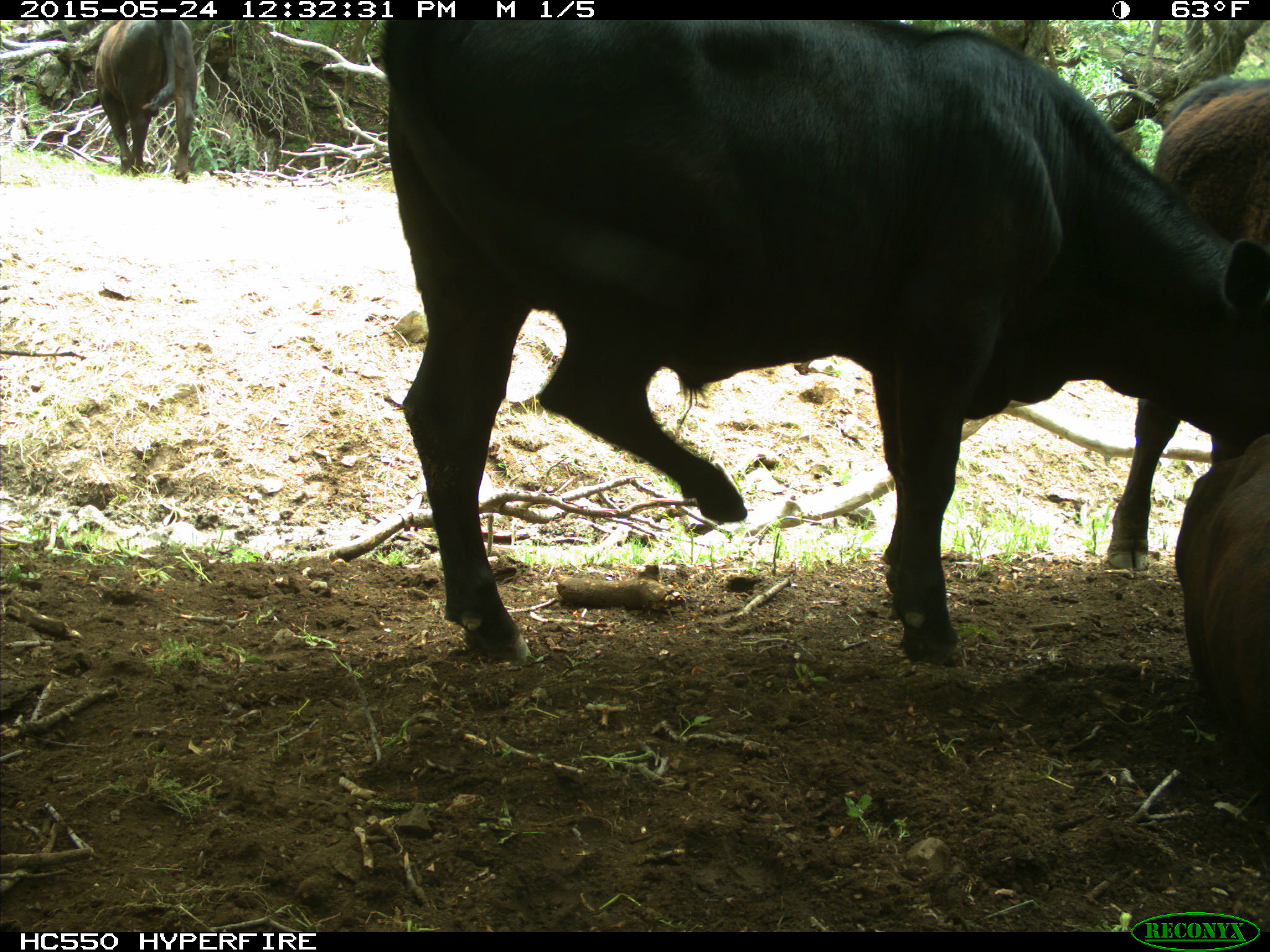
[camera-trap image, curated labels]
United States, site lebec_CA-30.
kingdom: Animalia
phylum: Chordata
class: Mammalia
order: Artiodactyla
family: Bovidae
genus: Bos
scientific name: Bos taurus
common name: domestic cow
Bos taurus (domestic cow).